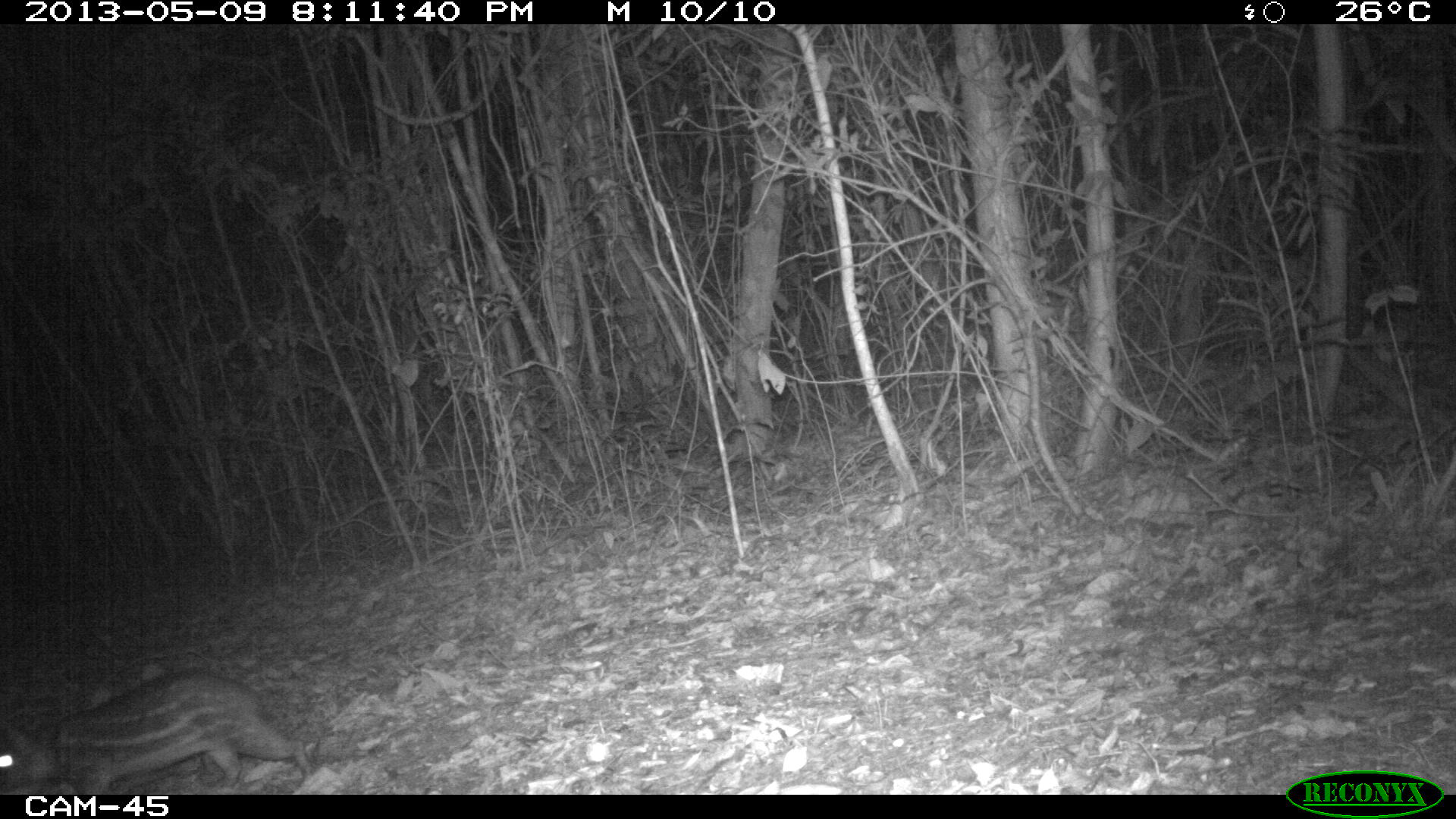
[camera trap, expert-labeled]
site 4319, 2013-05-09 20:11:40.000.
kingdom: Animalia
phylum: Chordata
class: Mammalia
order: Rodentia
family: Cuniculidae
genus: Cuniculus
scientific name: Cuniculus paca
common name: lowland paca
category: agouti paca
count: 1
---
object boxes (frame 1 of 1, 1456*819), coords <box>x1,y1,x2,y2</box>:
agouti paca: <box>0,668,317,793</box>